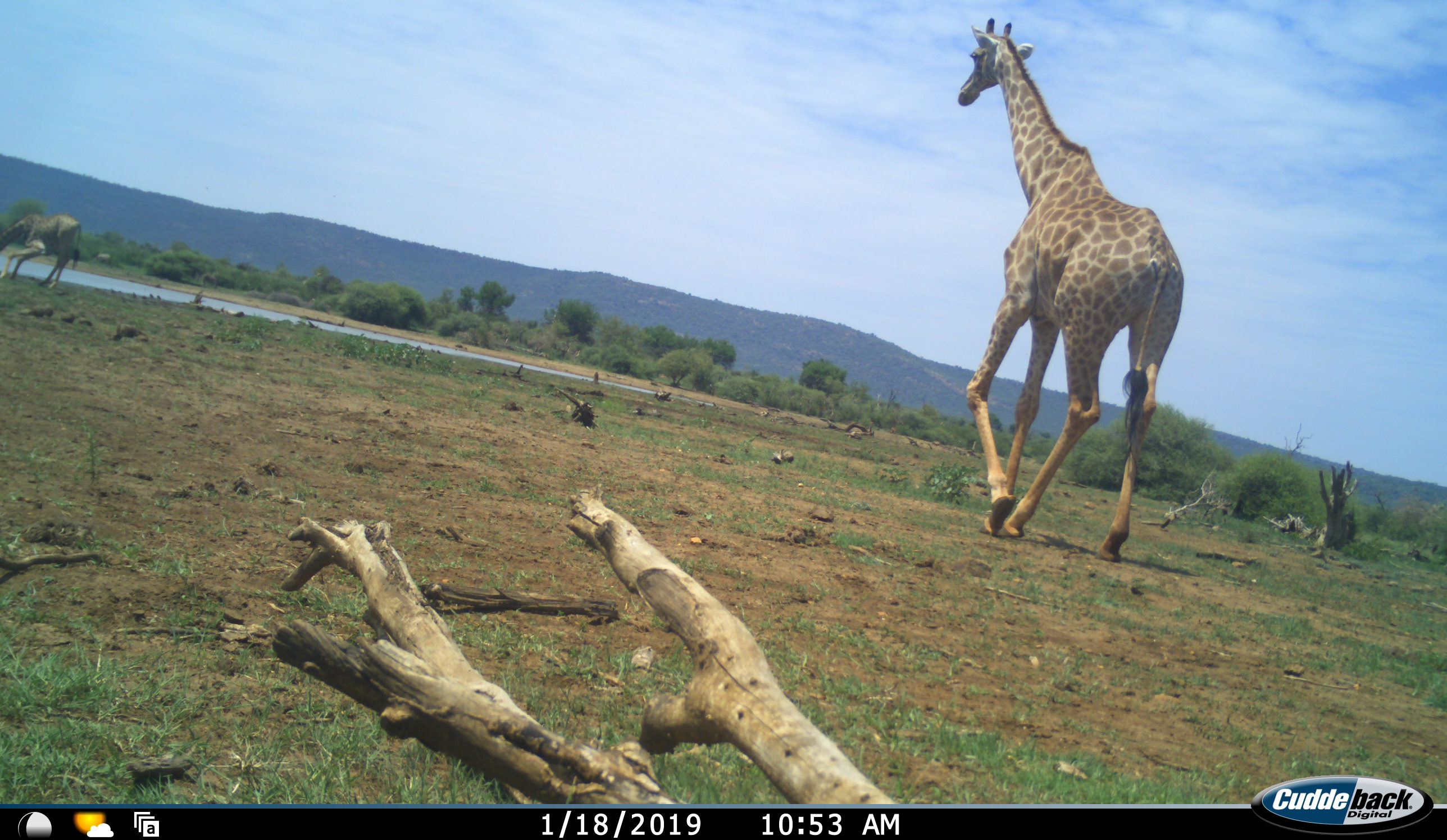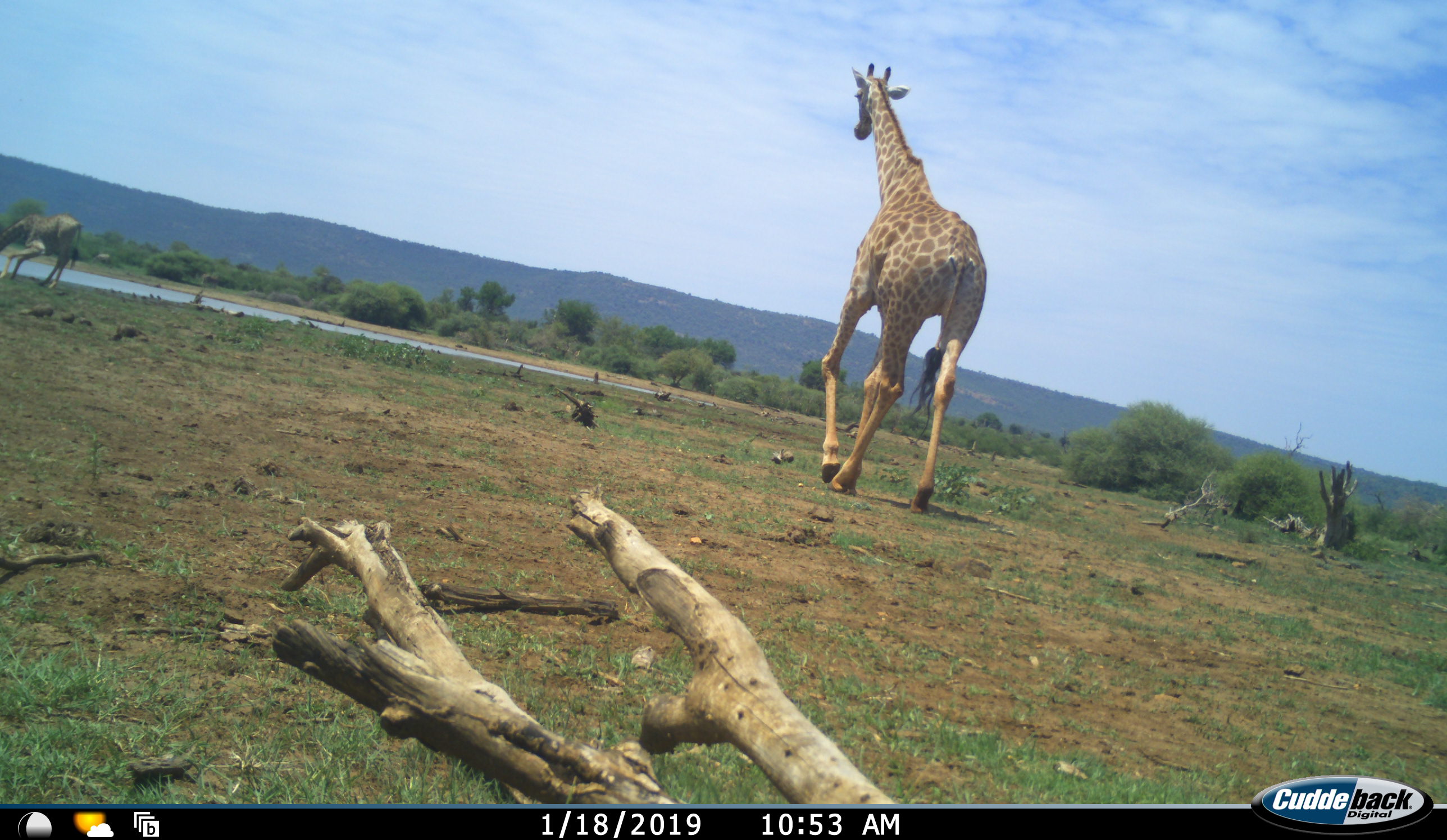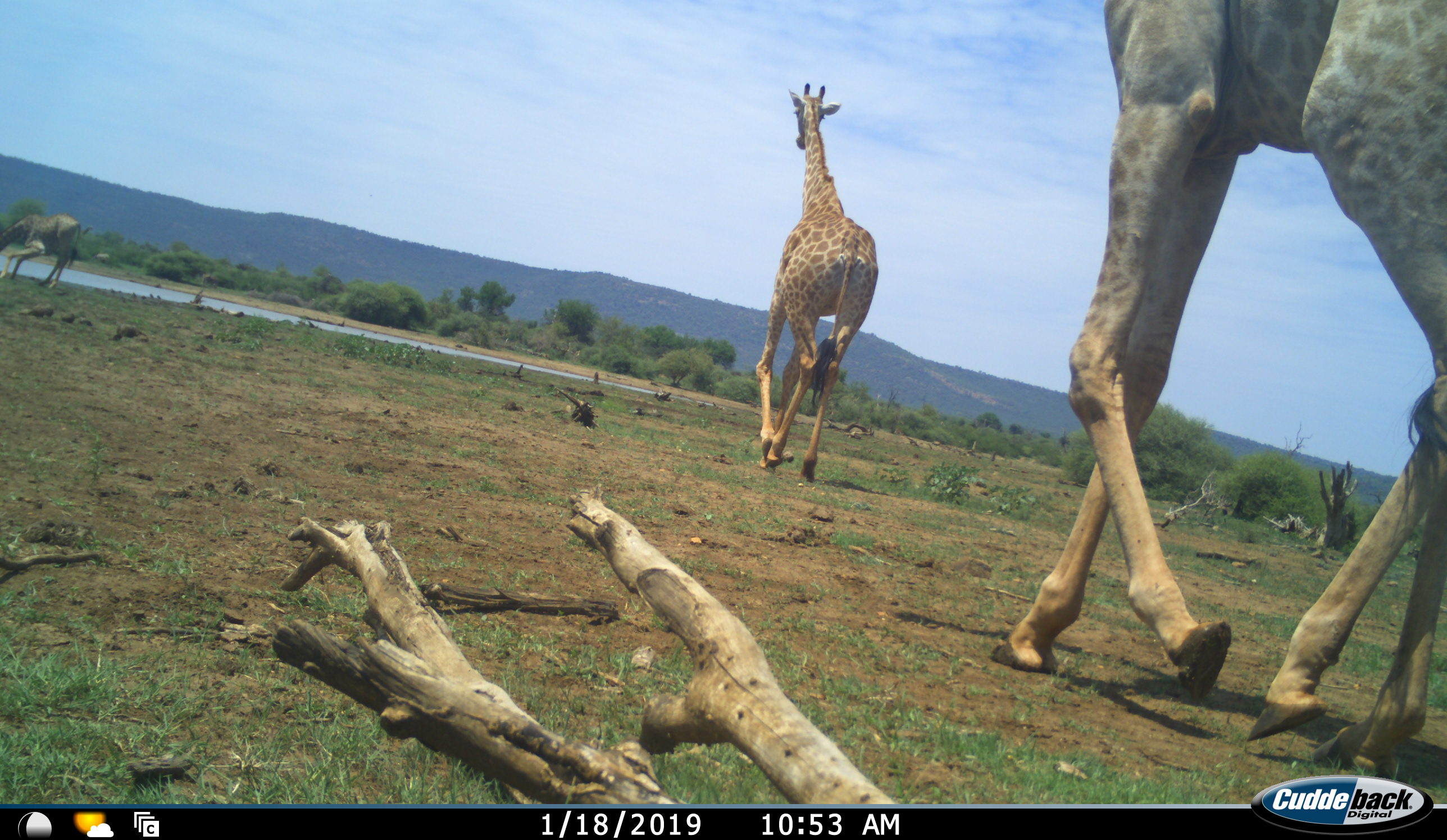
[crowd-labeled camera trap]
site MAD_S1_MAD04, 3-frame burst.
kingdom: Animalia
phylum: Chordata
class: Mammalia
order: Artiodactyla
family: Giraffidae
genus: Giraffa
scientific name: Giraffa camelopardalis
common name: giraffe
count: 3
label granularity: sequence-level